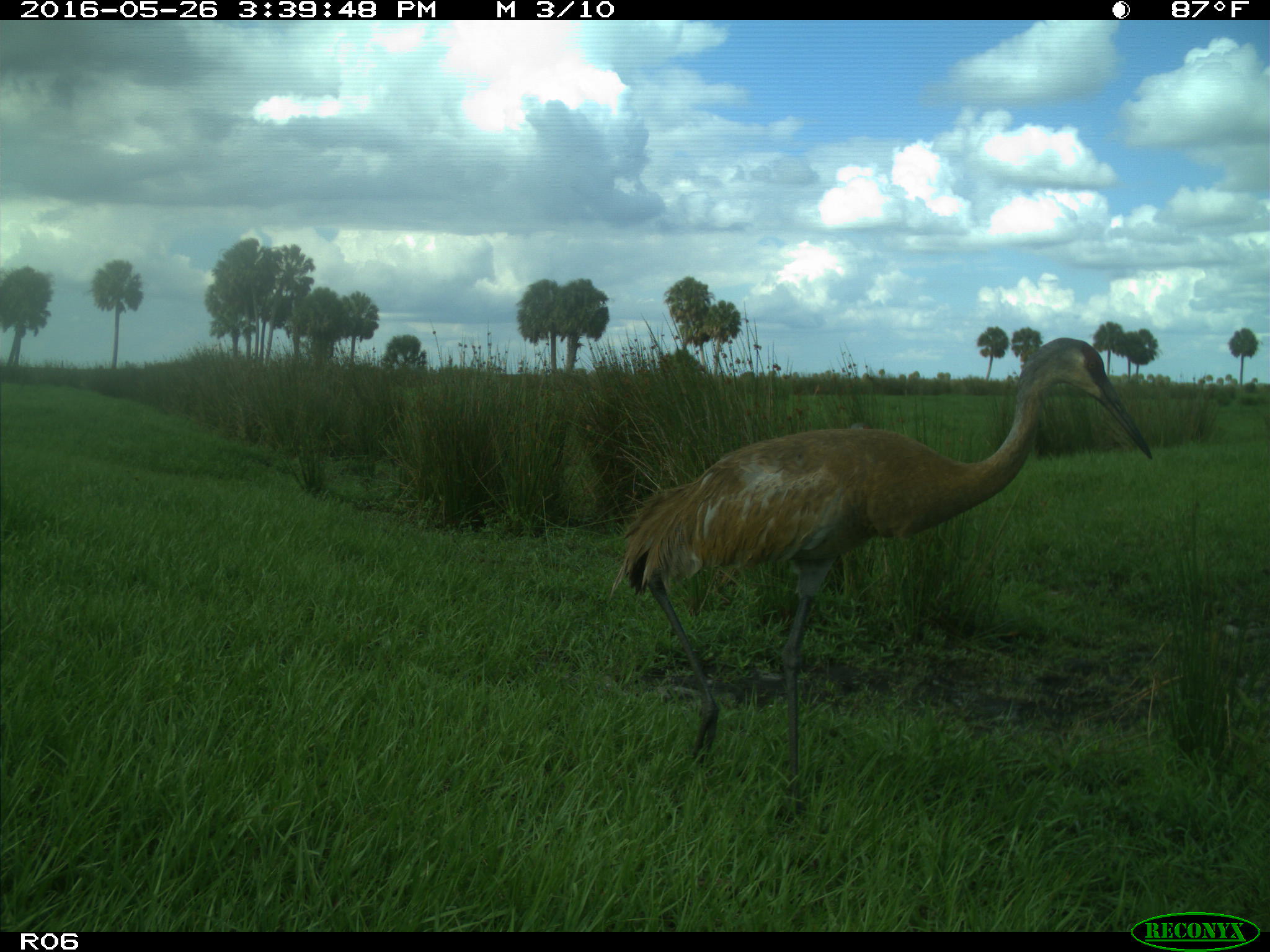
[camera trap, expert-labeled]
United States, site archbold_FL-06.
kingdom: Animalia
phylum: Chordata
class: Aves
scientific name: Aves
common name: birds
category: unidentified bird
Unidentified bird (birds) (Aves).